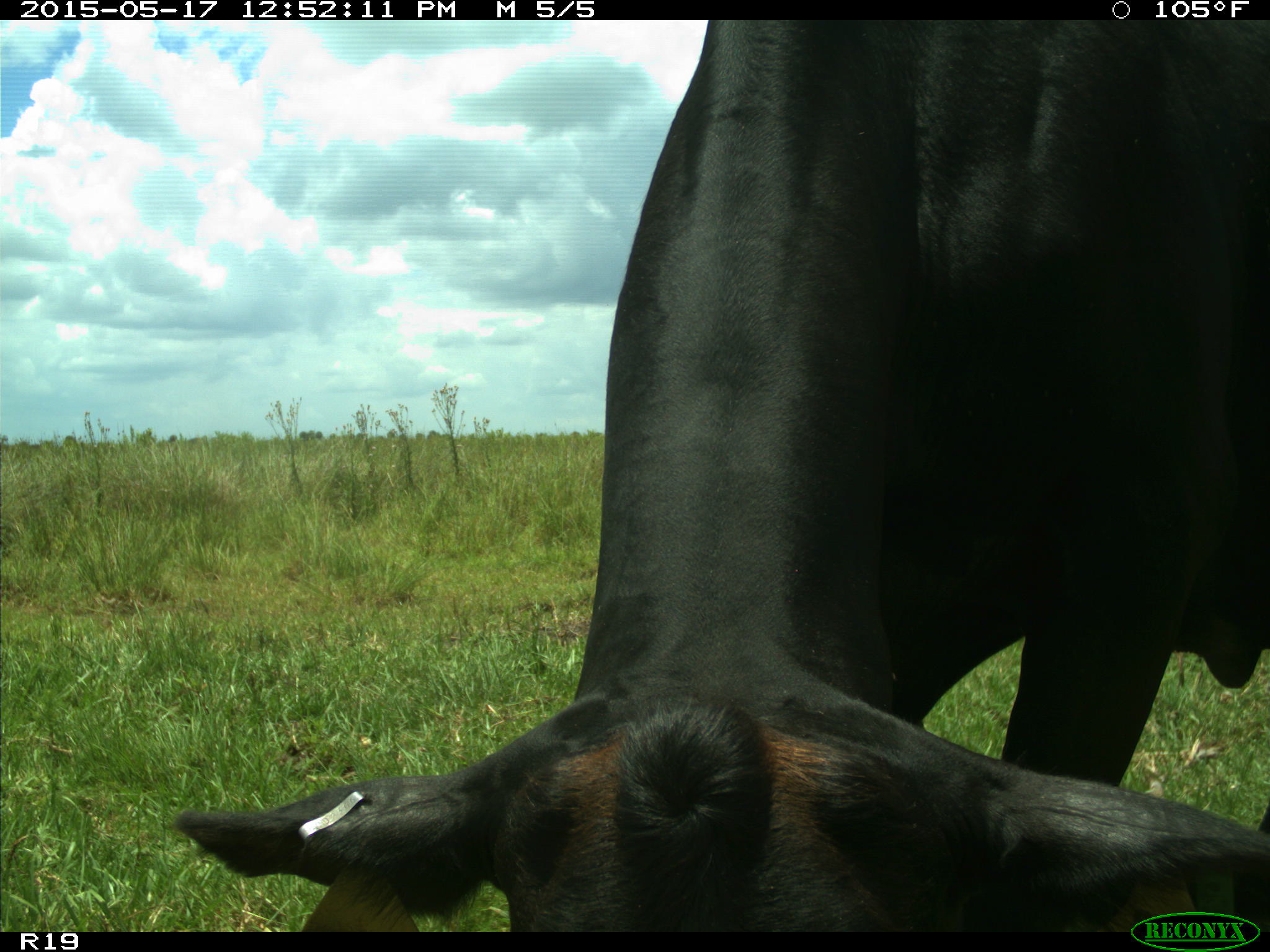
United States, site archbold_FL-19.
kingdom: Animalia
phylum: Chordata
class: Mammalia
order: Artiodactyla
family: Bovidae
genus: Bos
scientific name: Bos taurus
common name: domestic cow